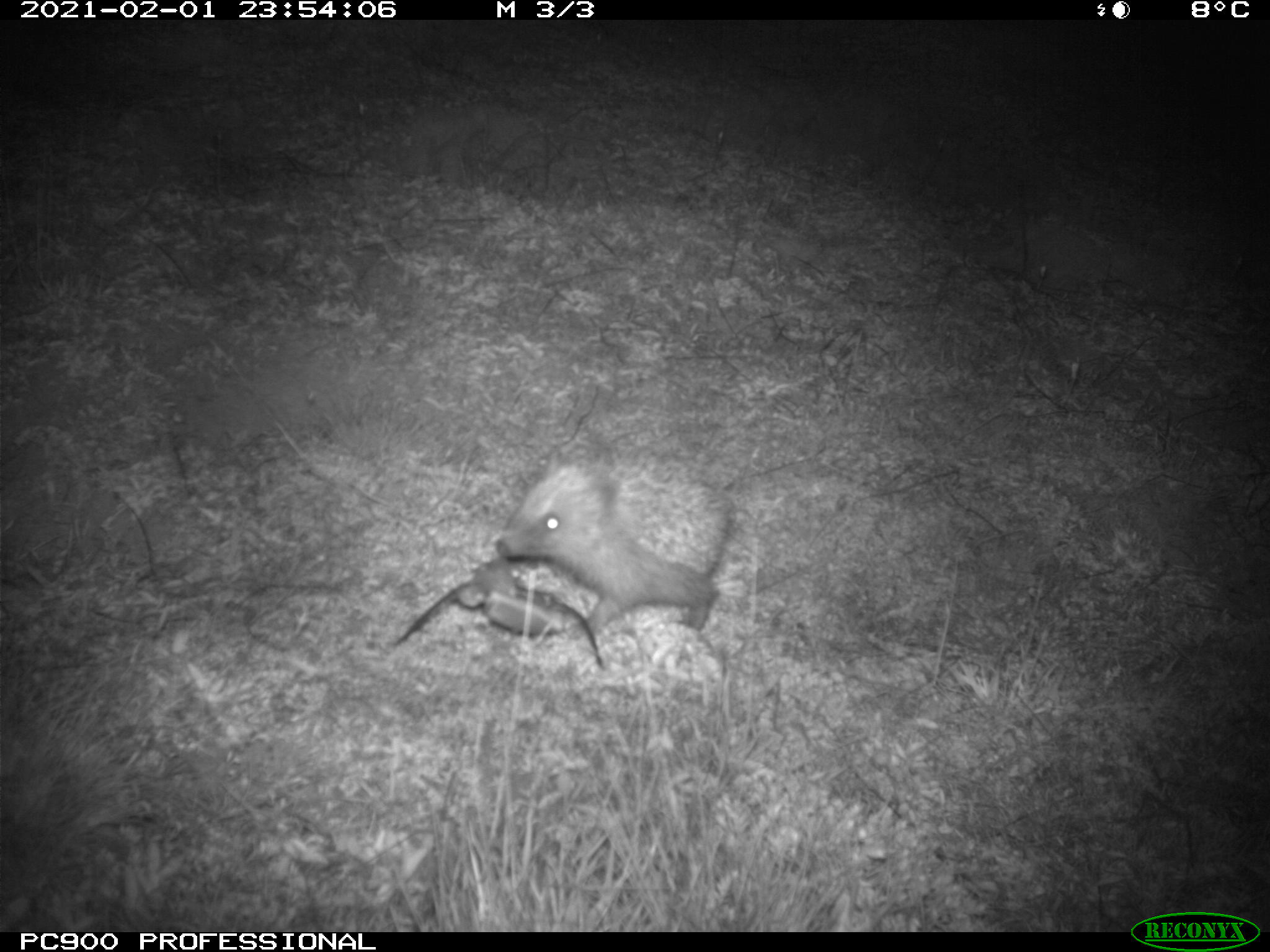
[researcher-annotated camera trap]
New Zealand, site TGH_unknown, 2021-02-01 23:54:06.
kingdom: Animalia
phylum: Chordata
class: Mammalia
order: Eulipotyphla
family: Erinaceidae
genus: Erinaceus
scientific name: Erinaceus europaeus europaeus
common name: european hedgehog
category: hedgehog